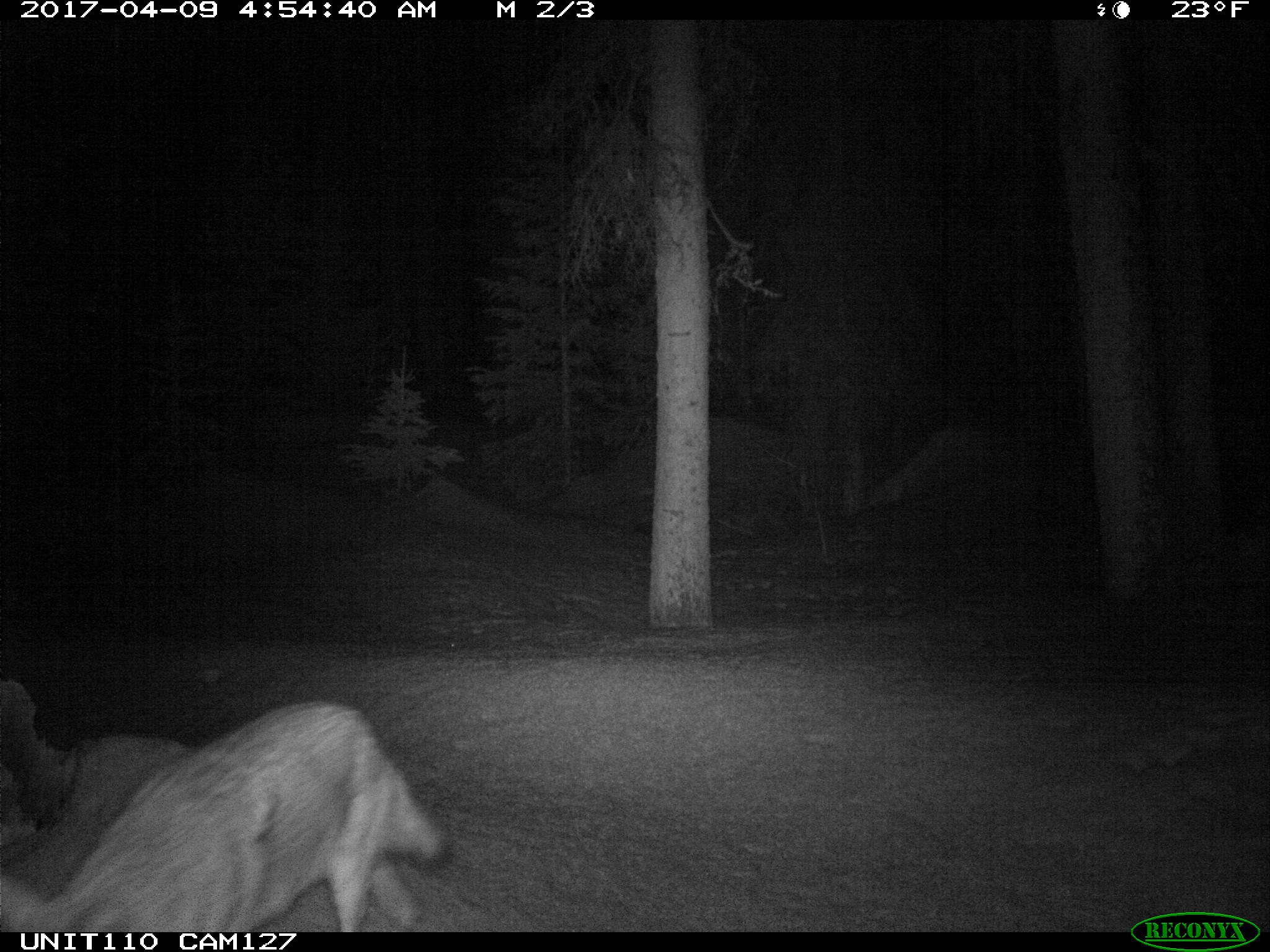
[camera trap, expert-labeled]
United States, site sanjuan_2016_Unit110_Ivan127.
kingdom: Animalia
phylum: Chordata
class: Mammalia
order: Carnivora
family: Canidae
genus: Canis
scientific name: Canis latrans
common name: coyote